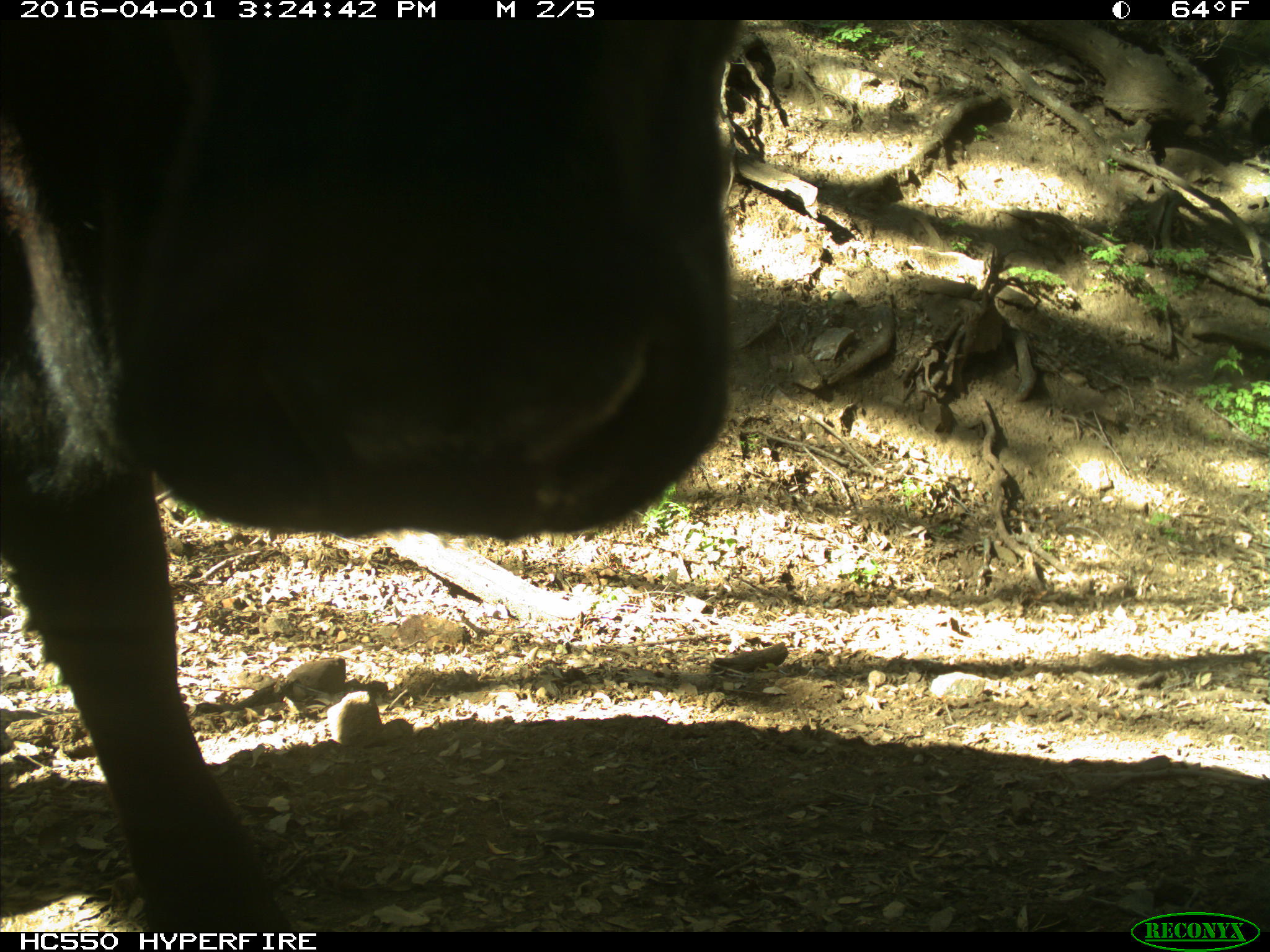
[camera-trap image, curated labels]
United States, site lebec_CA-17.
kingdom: Animalia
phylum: Chordata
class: Mammalia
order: Artiodactyla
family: Bovidae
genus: Bos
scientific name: Bos taurus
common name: domestic cow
Bos taurus (domestic cow).